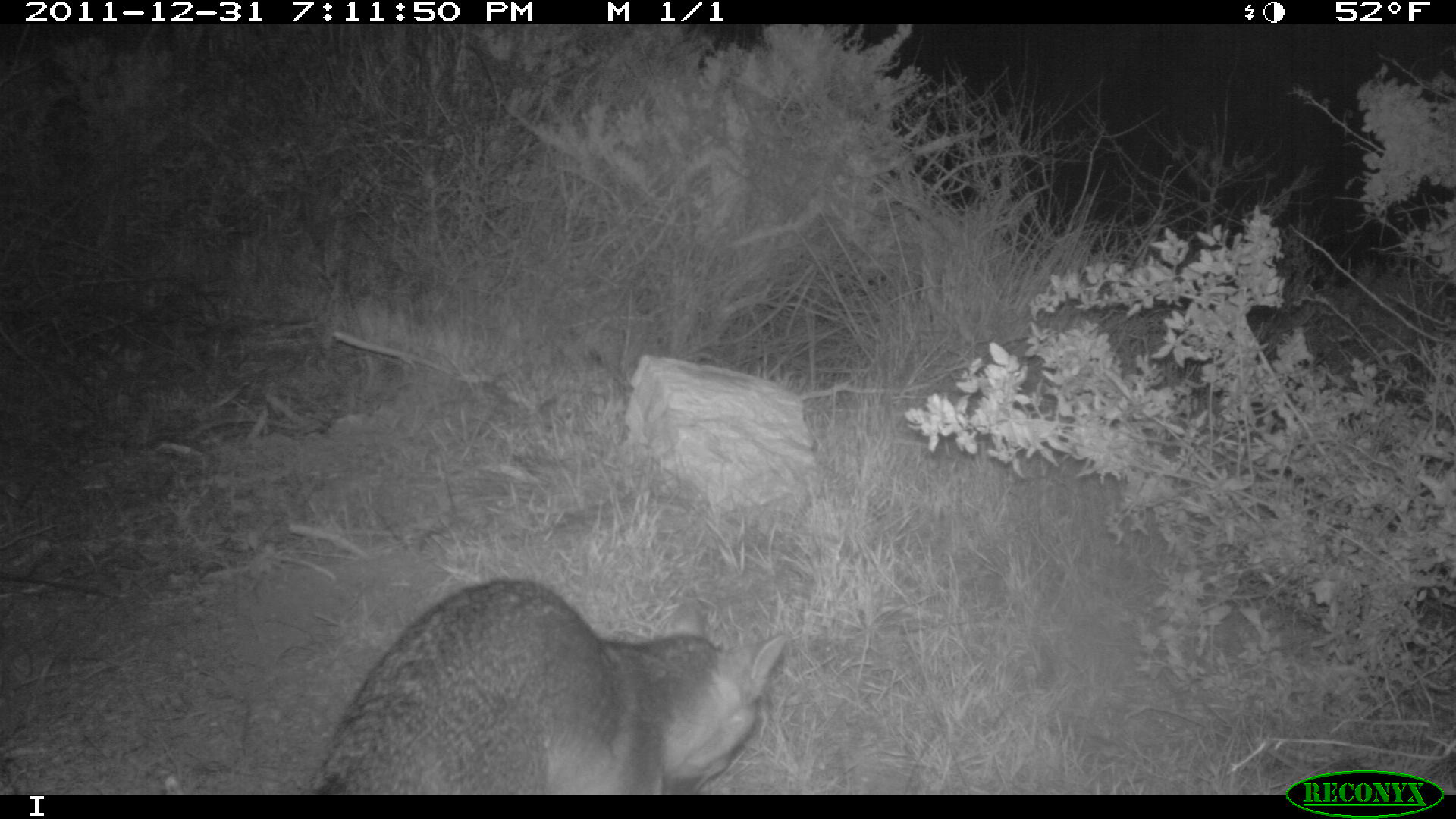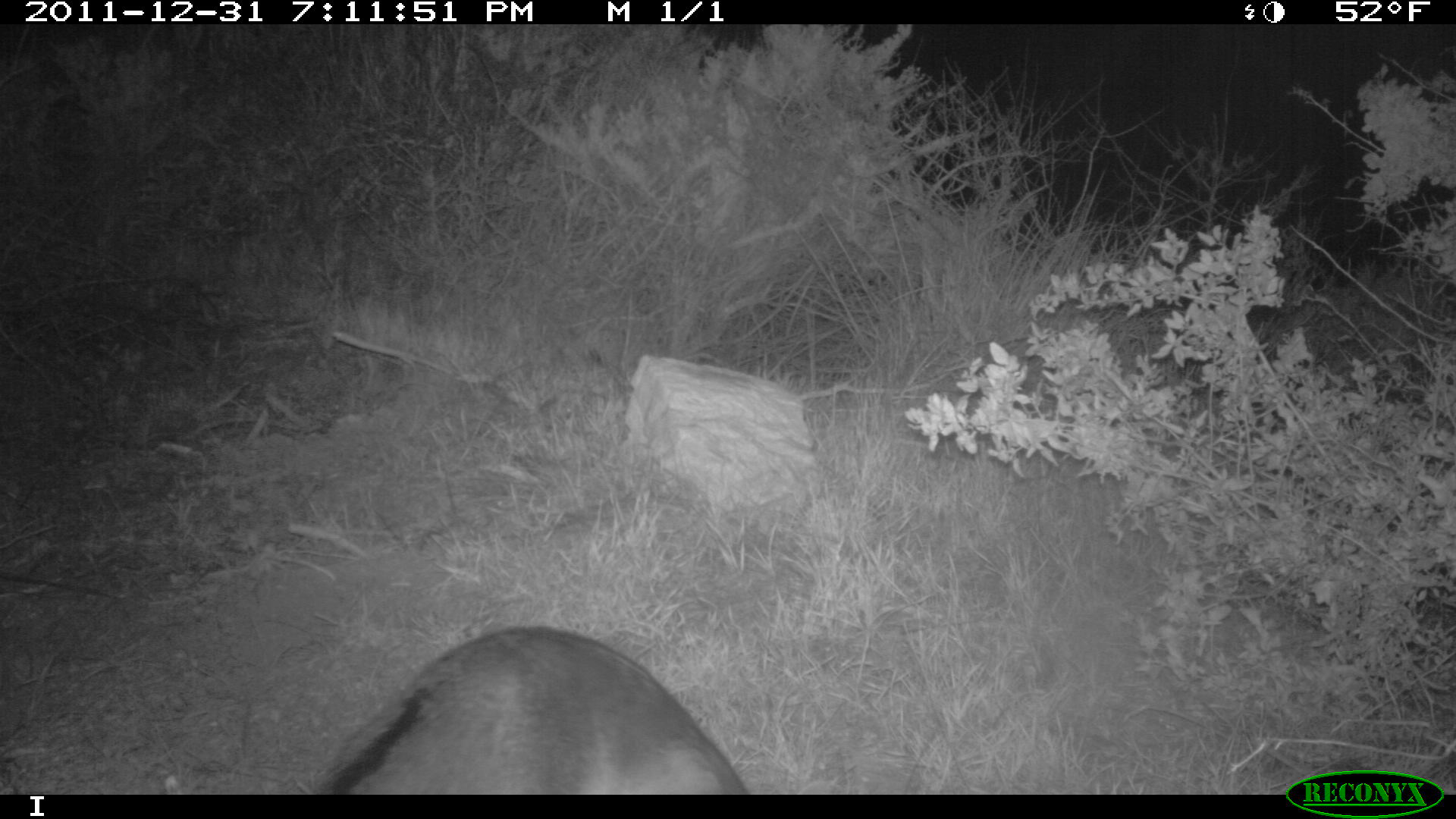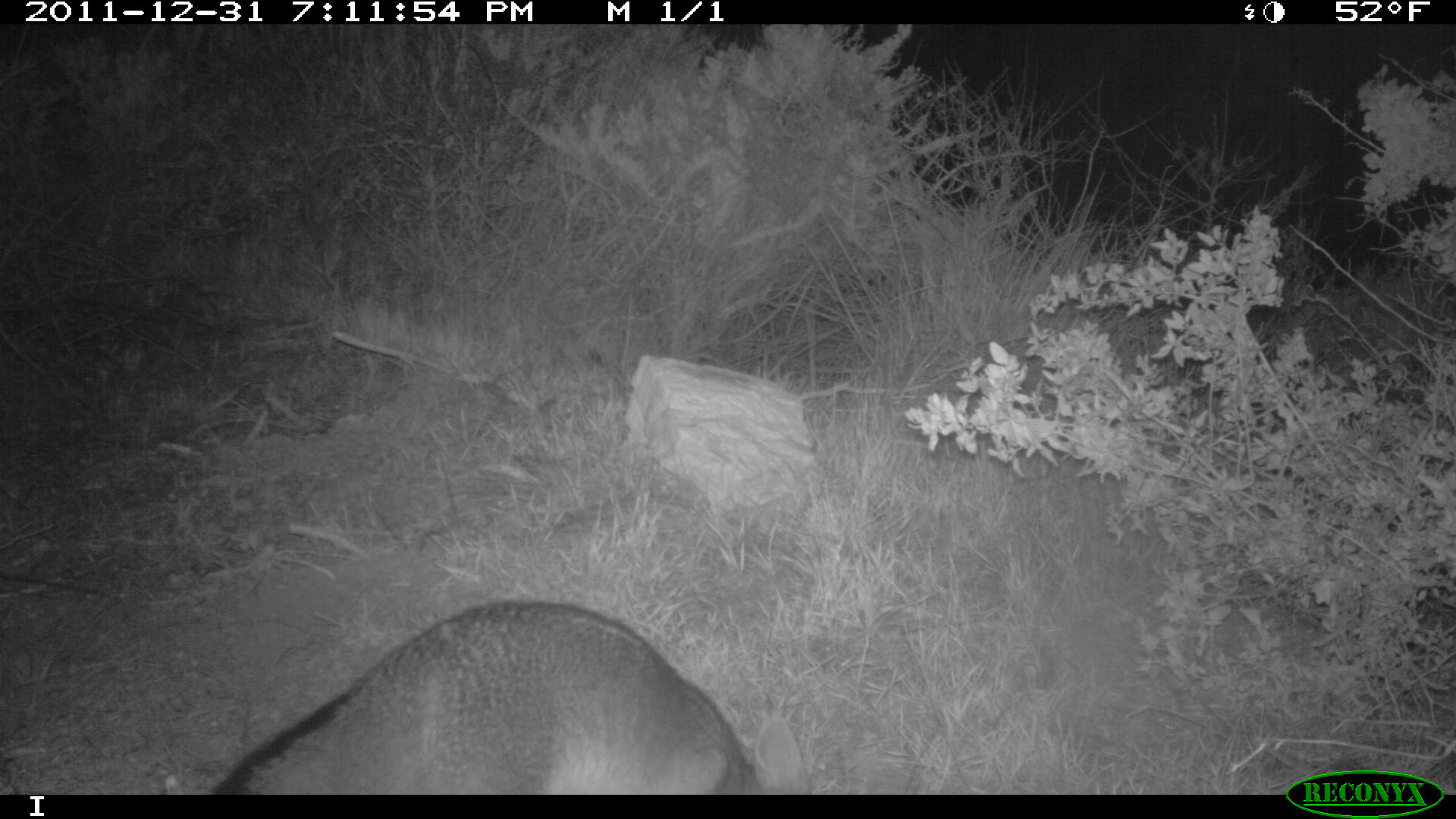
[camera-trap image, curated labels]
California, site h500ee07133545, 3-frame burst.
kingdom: Animalia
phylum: Chordata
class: Mammalia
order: Carnivora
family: Canidae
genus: Urocyon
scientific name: Urocyon littoralis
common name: island fox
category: fox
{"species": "fox (island fox) (Urocyon littoralis)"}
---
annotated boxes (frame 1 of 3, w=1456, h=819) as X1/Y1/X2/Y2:
fox: 302/573/784/794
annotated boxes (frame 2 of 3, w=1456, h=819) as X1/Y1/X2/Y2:
fox: 317/623/745/793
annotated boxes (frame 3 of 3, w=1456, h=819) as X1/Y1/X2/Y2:
fox: 212/601/811/794